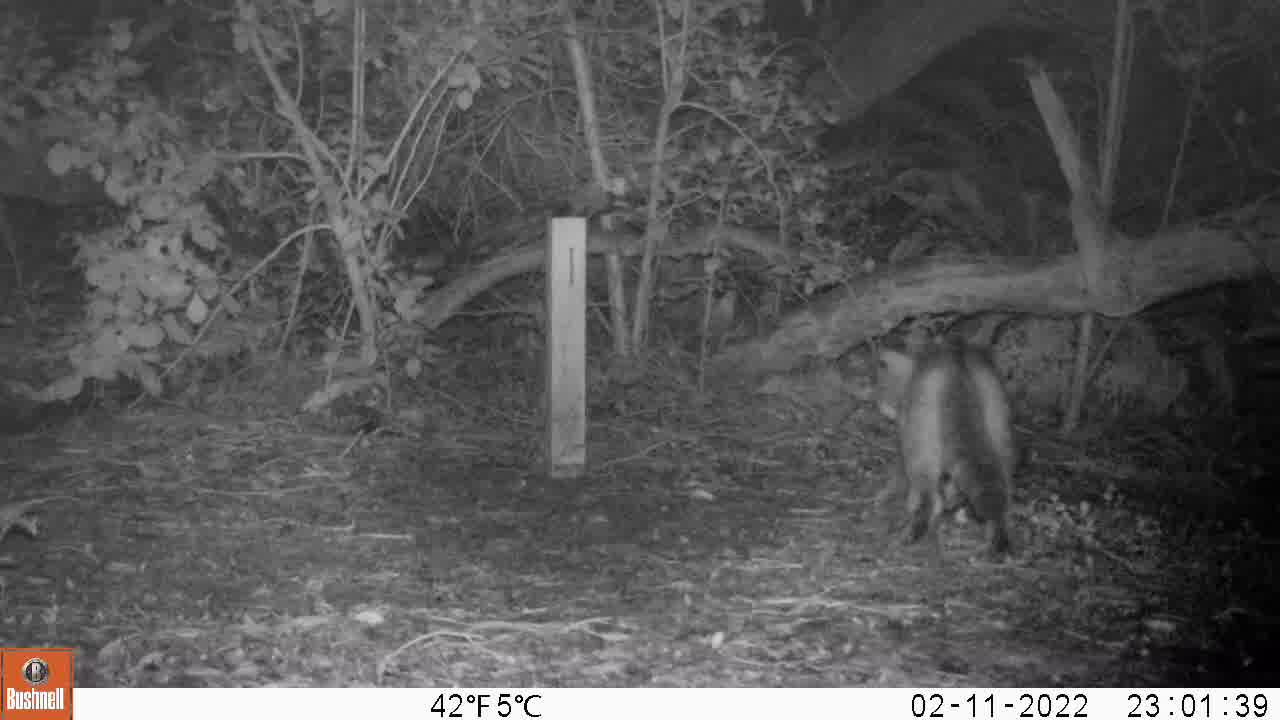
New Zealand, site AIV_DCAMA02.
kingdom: Animalia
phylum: Chordata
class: Mammalia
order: Carnivora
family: Felidae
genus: Felis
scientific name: Felis catus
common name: domestic cat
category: cat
Cat (domestic cat) (Felis catus).